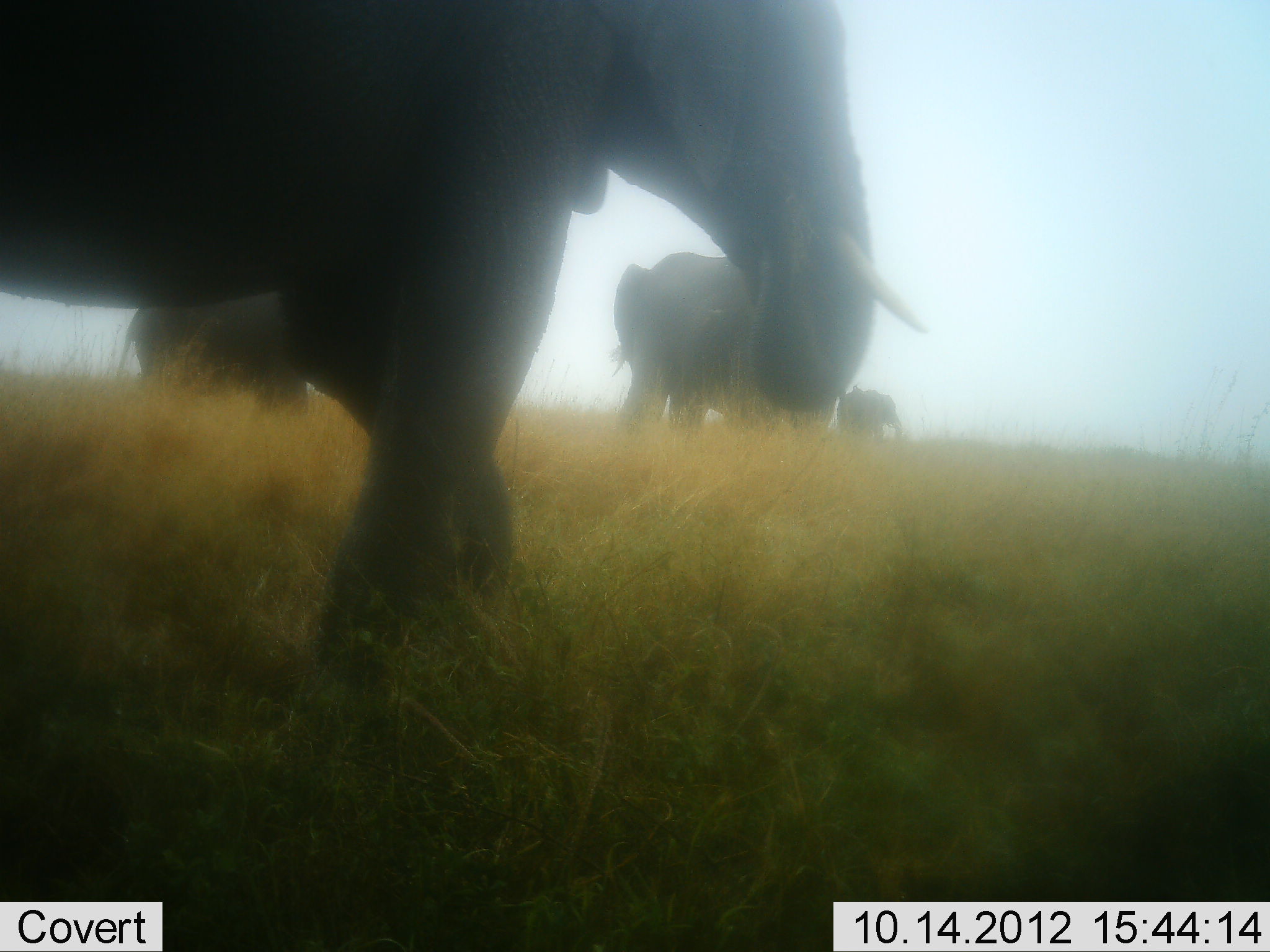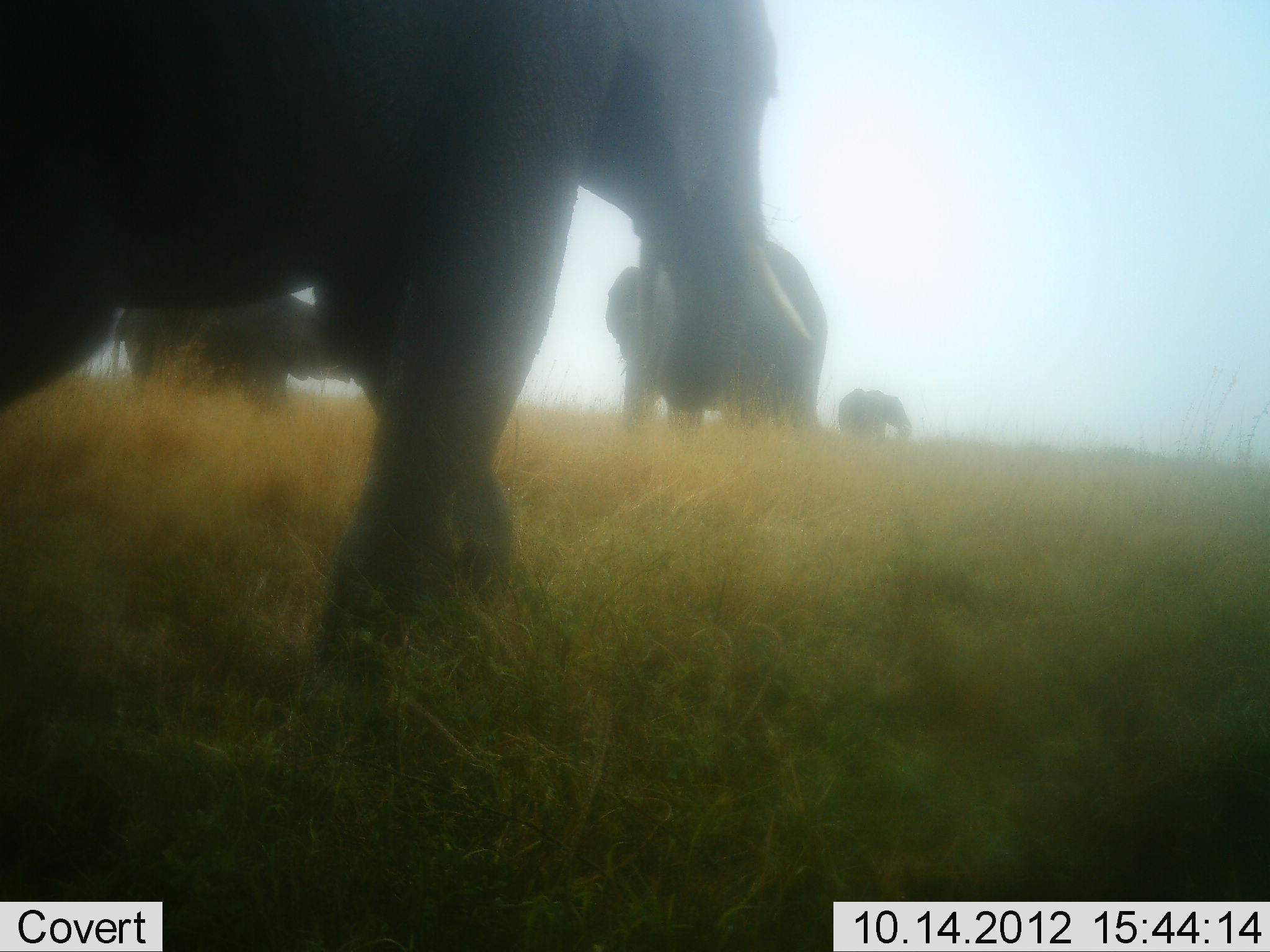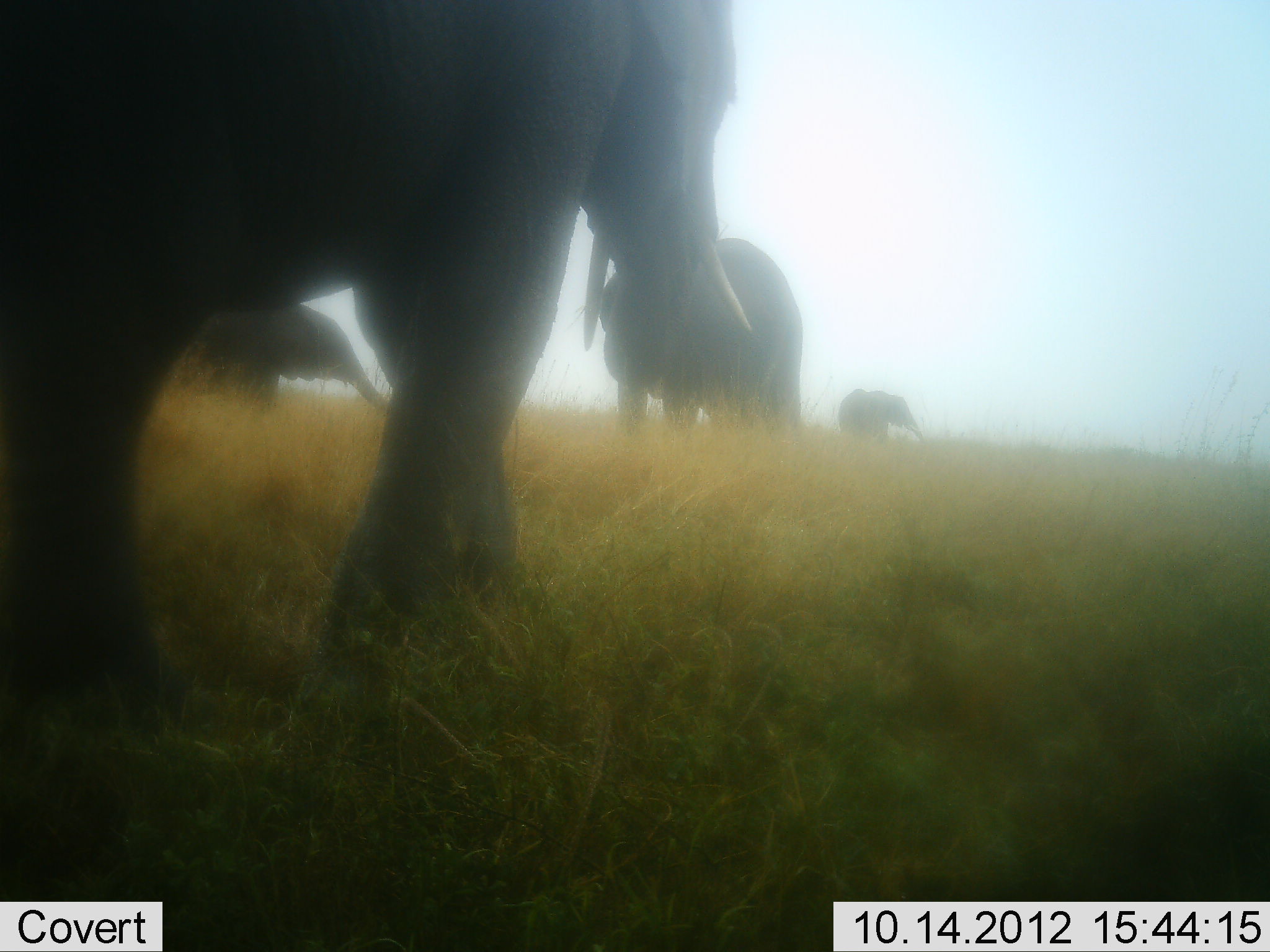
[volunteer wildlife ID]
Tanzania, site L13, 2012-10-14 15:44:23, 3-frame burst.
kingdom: Animalia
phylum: Chordata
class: Mammalia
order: Proboscidea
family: Elephantidae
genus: Loxodonta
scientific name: Loxodonta africana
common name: african bush elephant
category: elephant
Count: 4.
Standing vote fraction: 30%.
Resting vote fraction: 0%.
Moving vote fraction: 80%.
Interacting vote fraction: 0%.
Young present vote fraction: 0%.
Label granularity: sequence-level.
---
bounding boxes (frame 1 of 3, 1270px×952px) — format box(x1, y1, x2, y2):
animal: box(0, 1, 928, 671); box(611, 253, 843, 443); box(120, 290, 313, 410); box(834, 385, 904, 439)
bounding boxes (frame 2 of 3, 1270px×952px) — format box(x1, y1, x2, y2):
animal: box(0, 0, 815, 671); box(611, 253, 835, 443); box(120, 293, 353, 410); box(837, 388, 909, 441)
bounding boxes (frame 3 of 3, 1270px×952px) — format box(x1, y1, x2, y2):
animal: box(0, 1, 755, 752); box(596, 236, 805, 436); box(173, 303, 379, 406); box(835, 389, 920, 440)